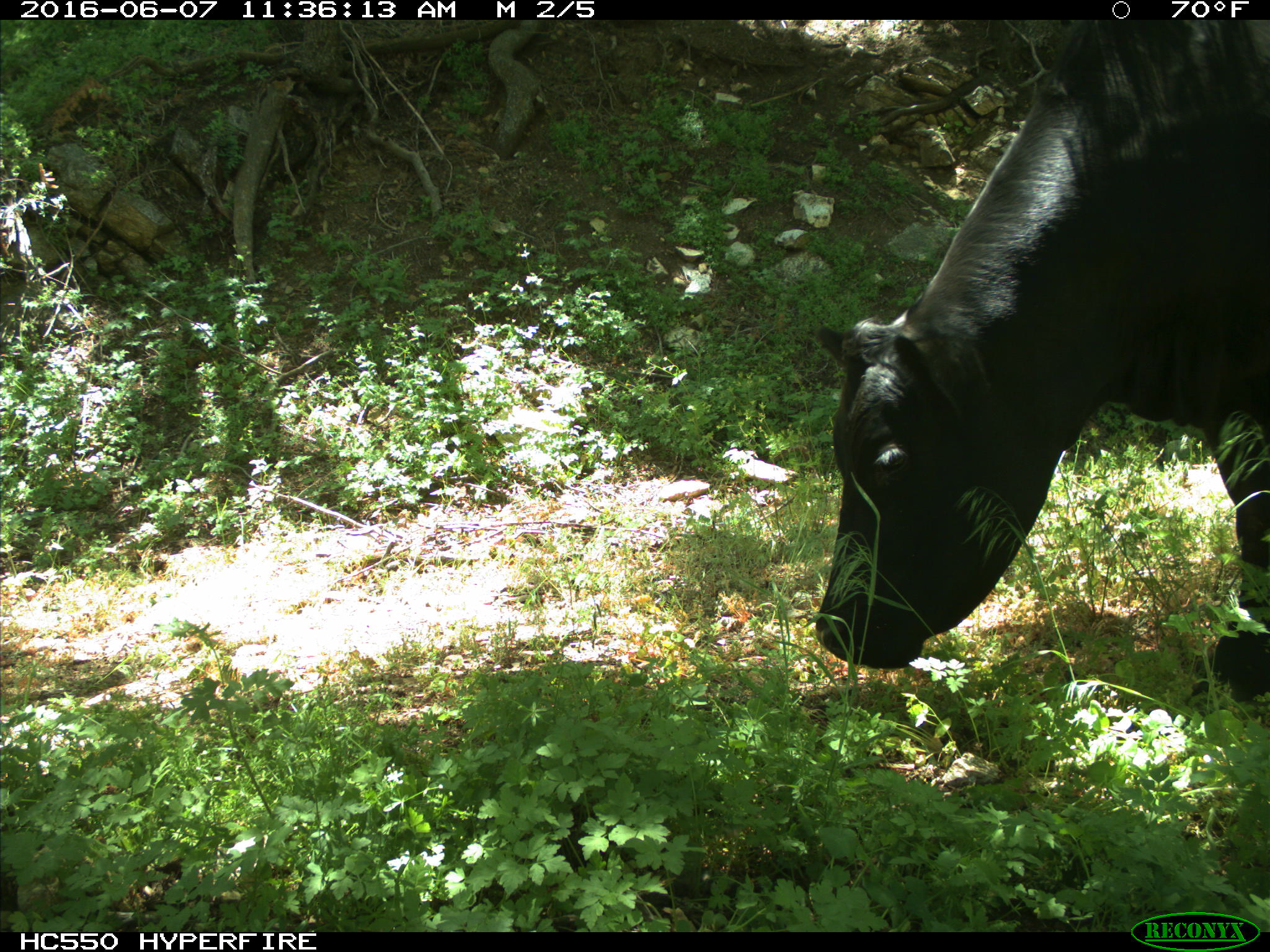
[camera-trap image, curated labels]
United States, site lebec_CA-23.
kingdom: Animalia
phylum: Chordata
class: Mammalia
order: Artiodactyla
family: Bovidae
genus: Bos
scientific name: Bos taurus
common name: domestic cow